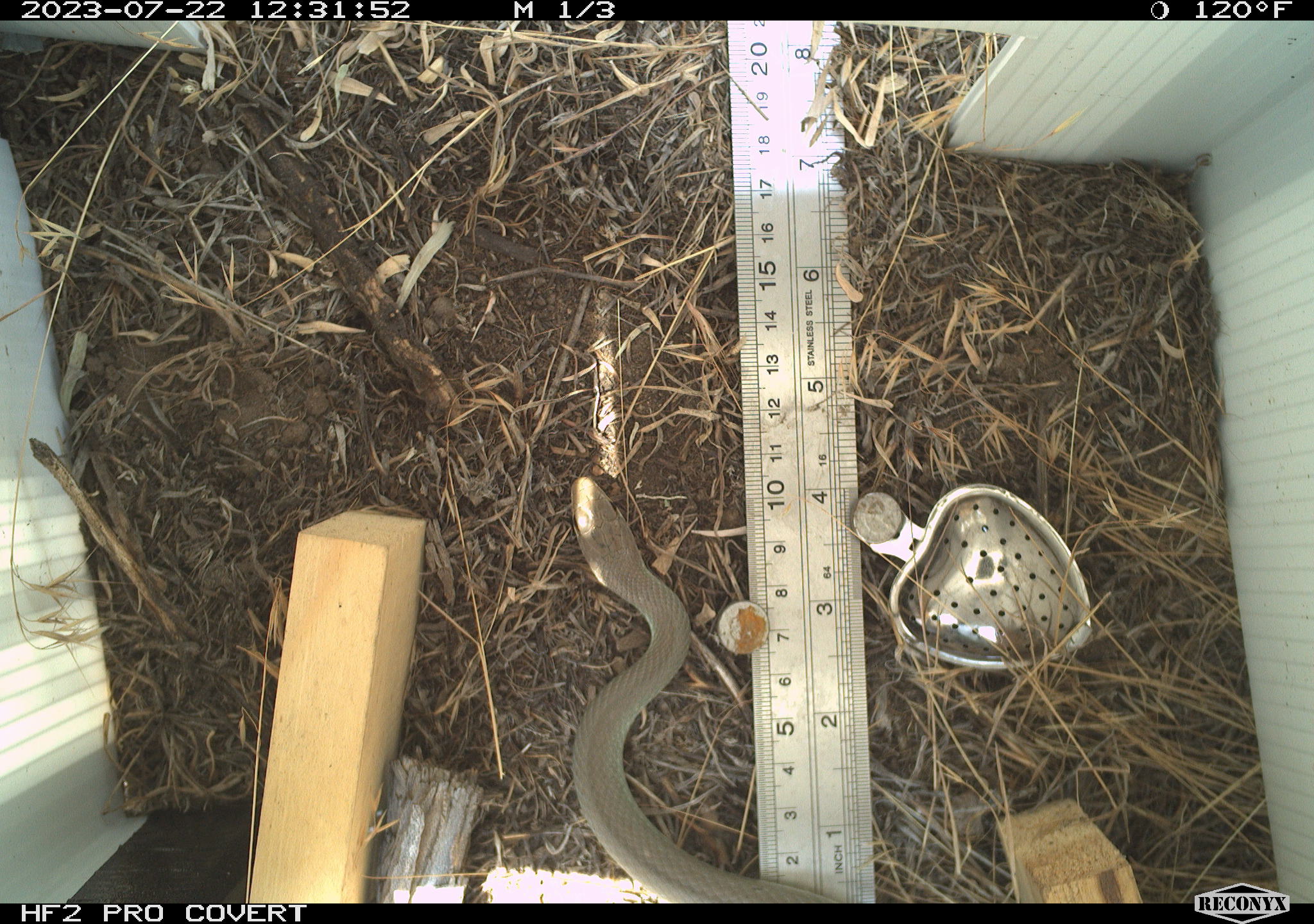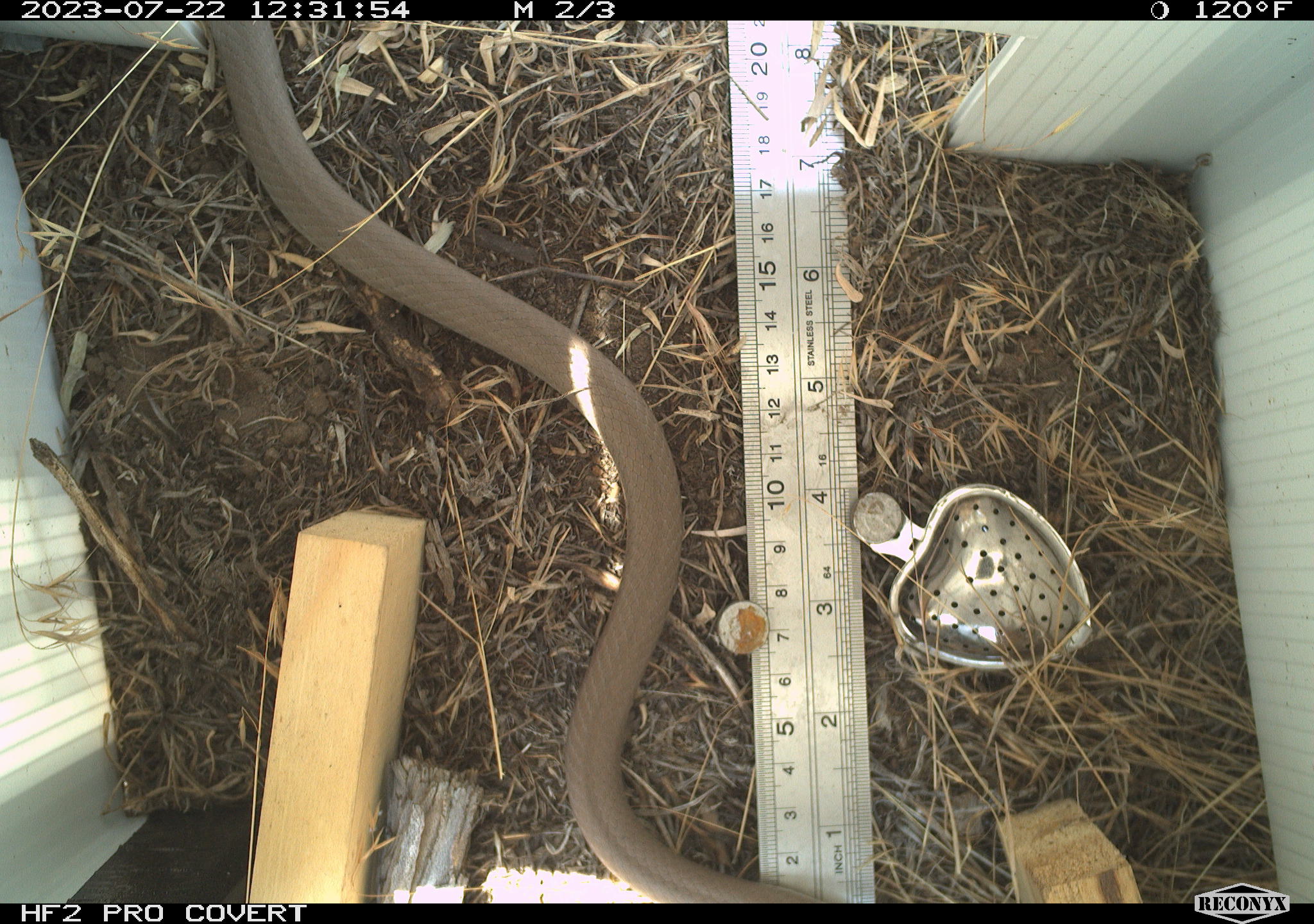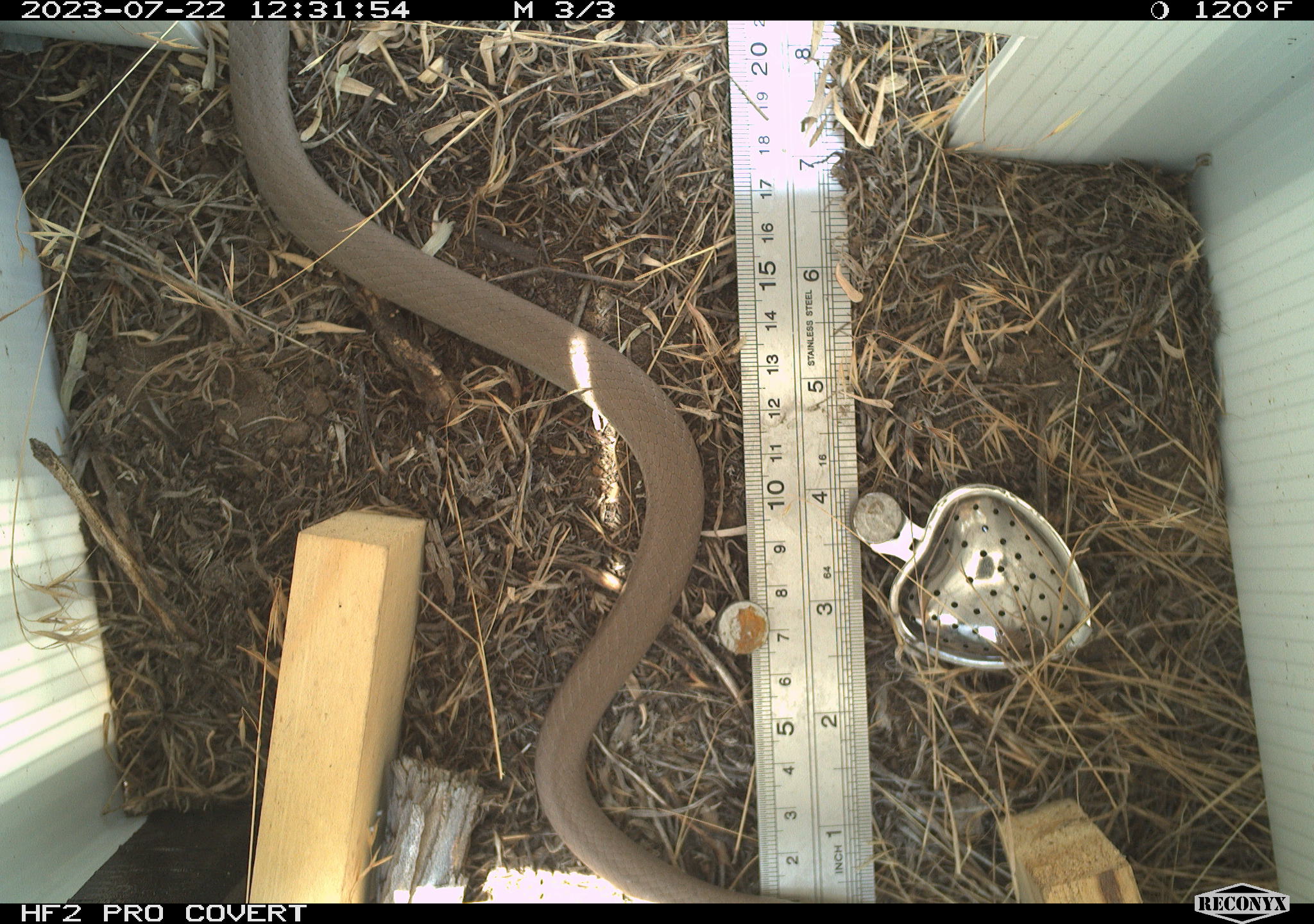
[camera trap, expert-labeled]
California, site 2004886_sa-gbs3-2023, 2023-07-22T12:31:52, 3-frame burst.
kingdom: Animalia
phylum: Chordata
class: Reptilia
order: Squamata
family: Colubridae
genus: Coluber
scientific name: Coluber constrictor mormon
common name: western yellow-bellied racer